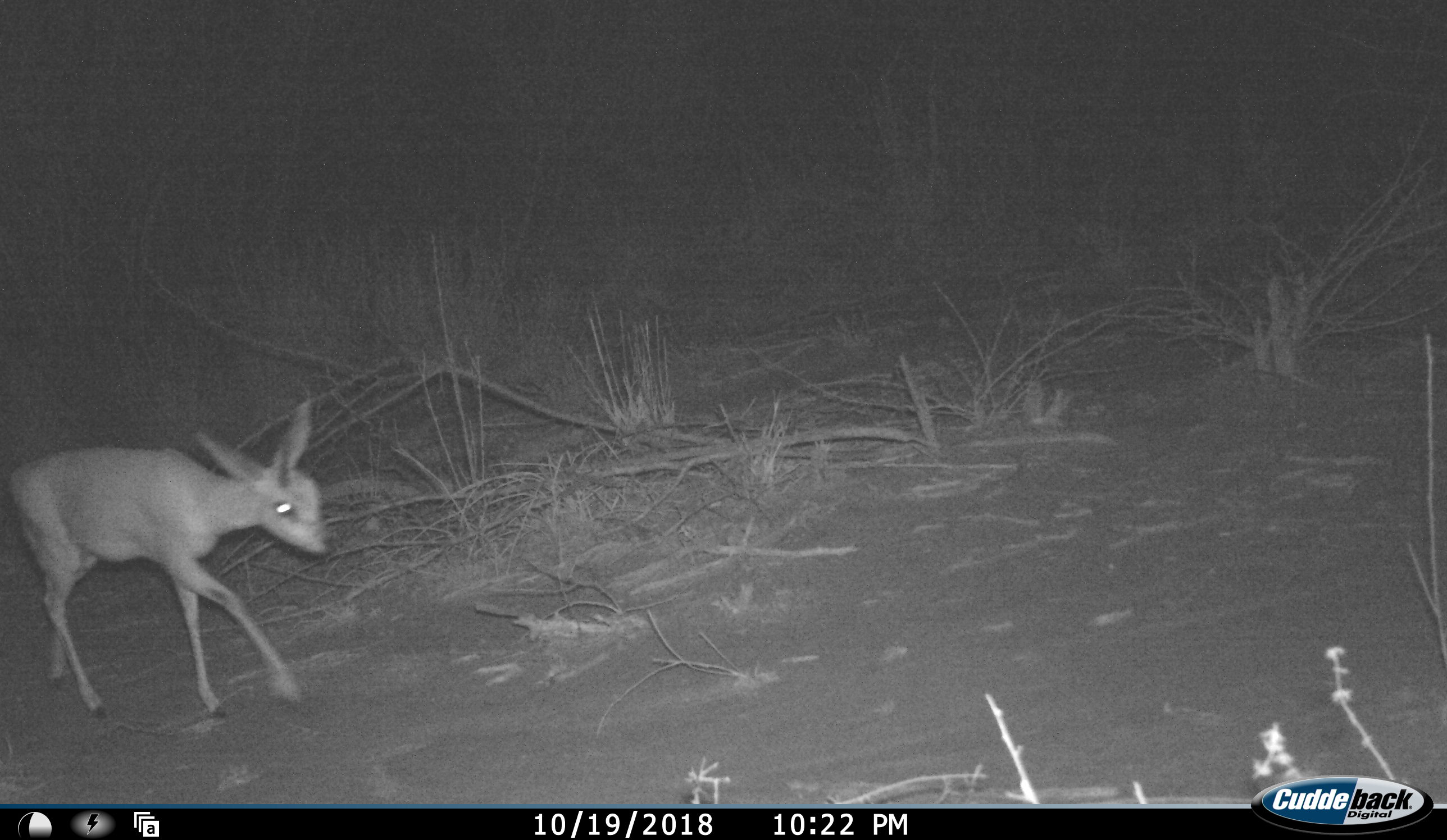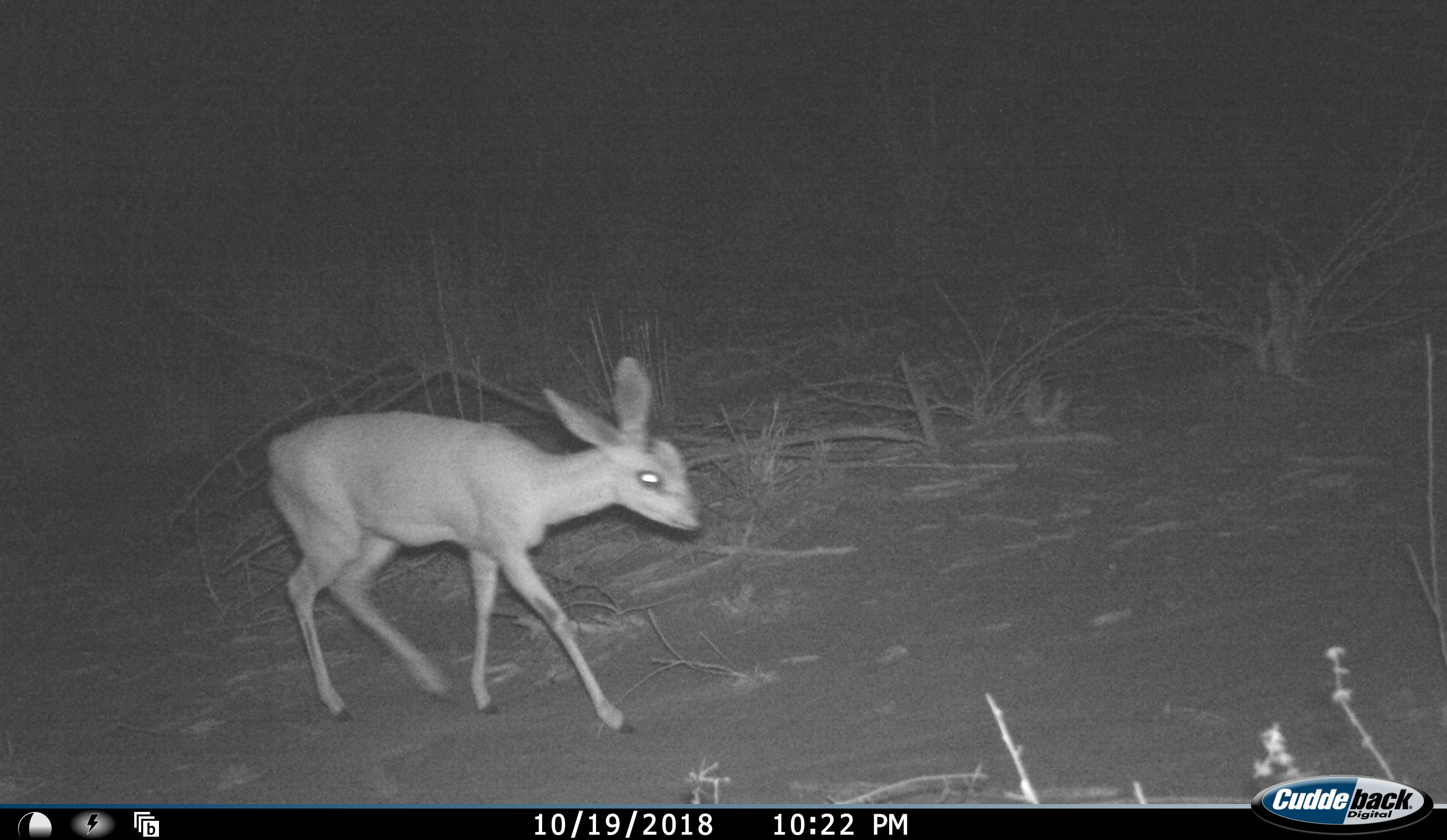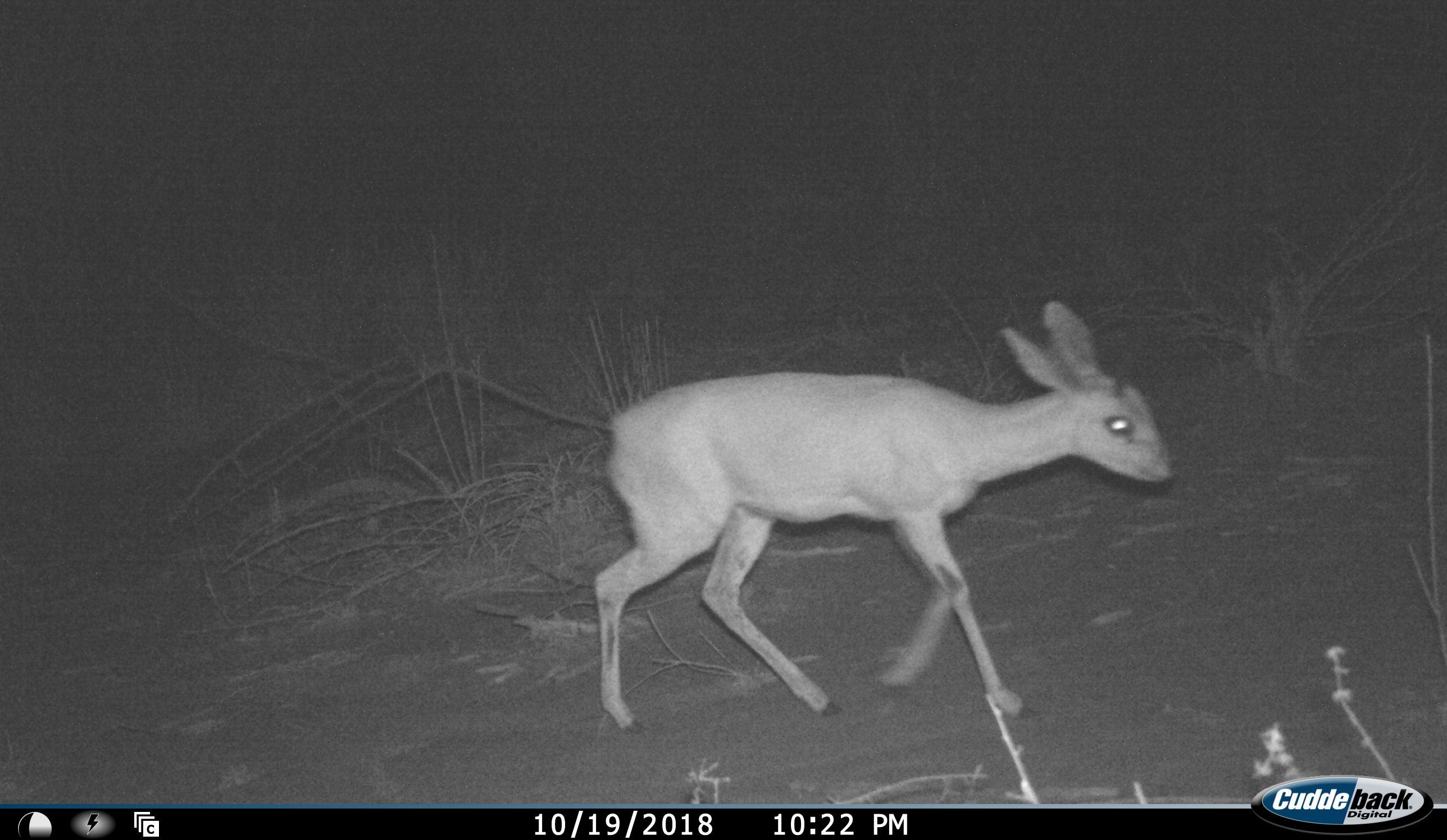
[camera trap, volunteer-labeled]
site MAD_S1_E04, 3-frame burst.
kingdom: Animalia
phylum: Chordata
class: Mammalia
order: Artiodactyla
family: Bovidae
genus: Raphicerus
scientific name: Raphicerus campestris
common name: steenbok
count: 1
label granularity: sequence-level